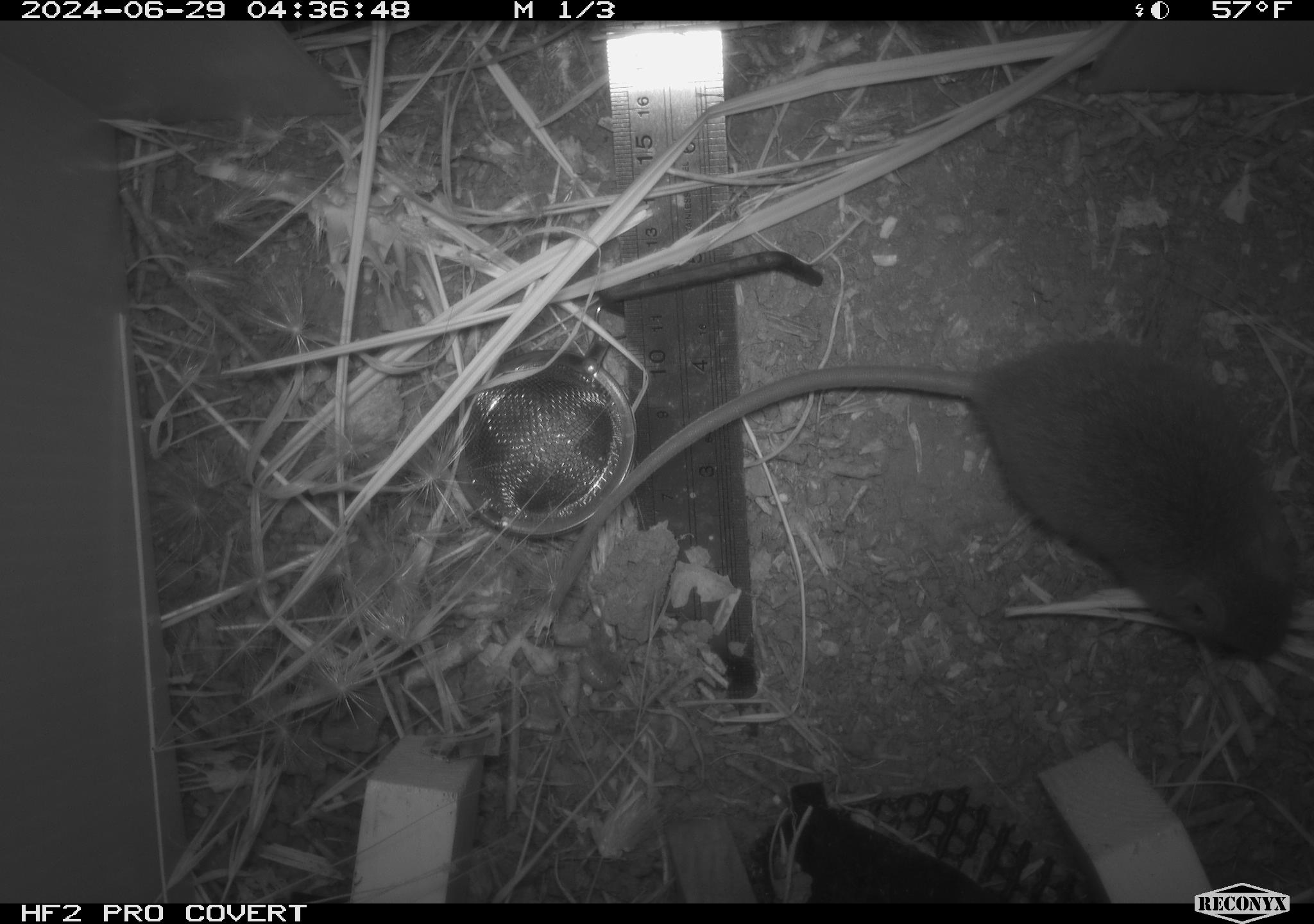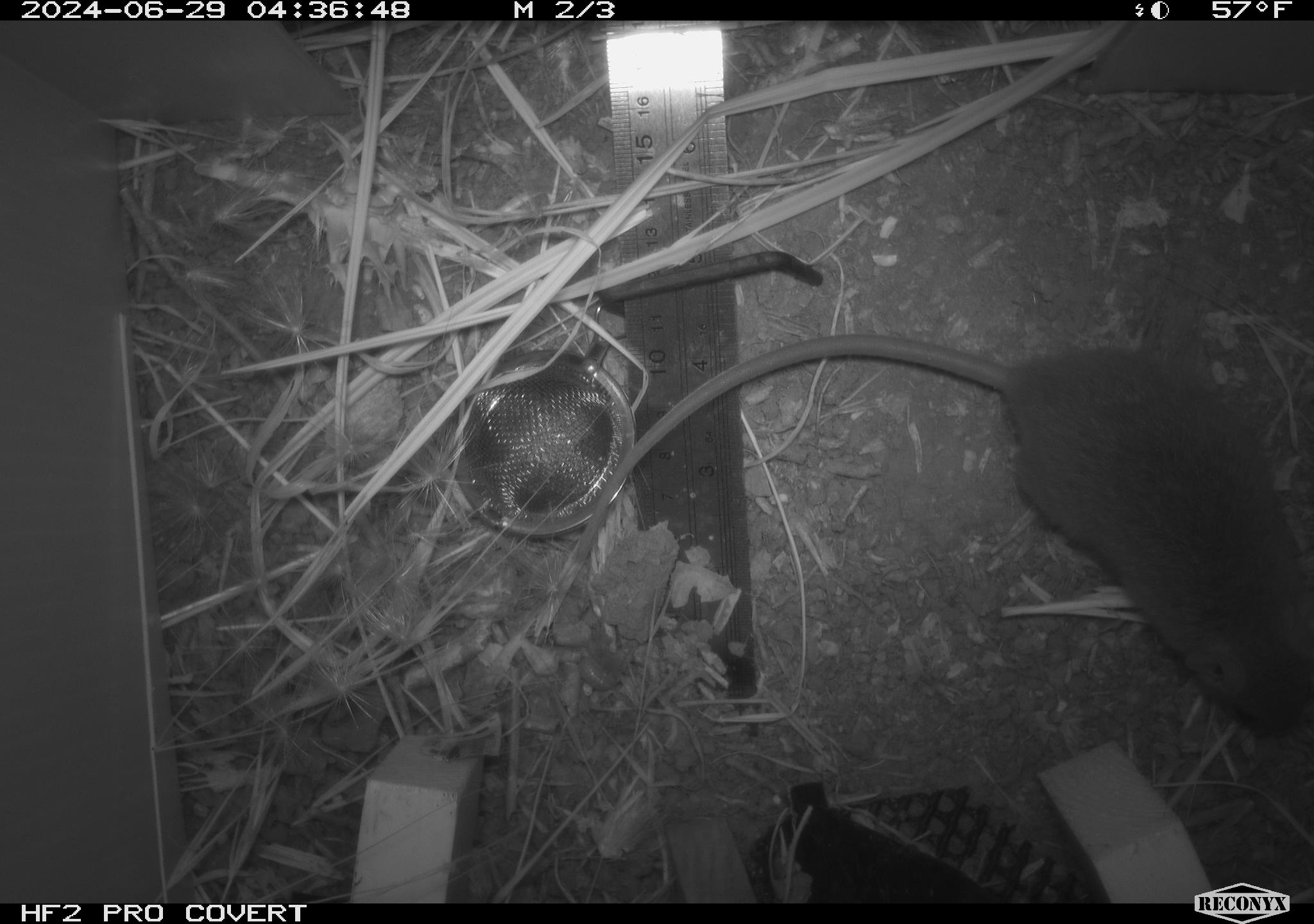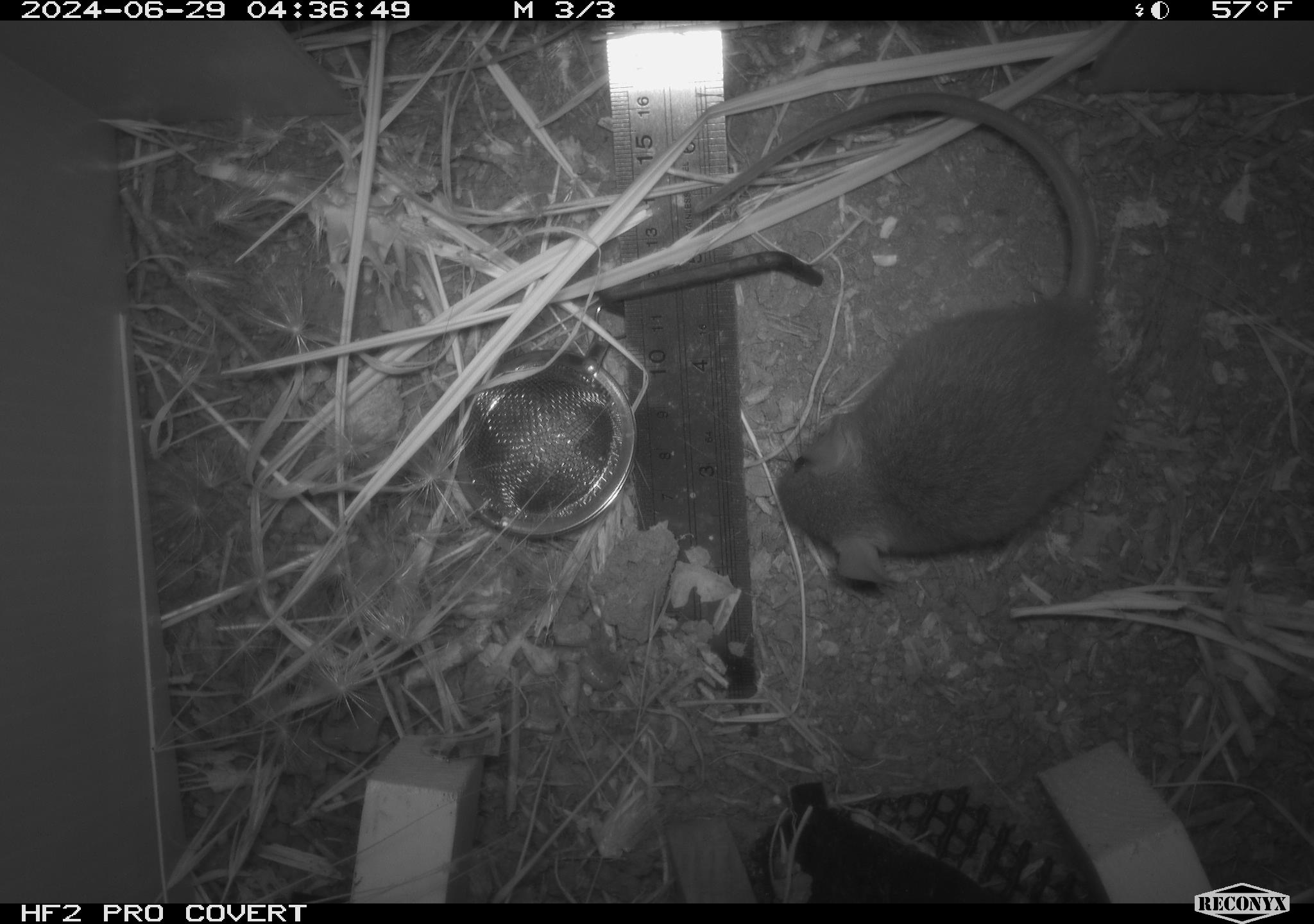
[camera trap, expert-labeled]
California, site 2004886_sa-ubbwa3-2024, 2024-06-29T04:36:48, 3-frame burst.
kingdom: Animalia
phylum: Chordata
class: Mammalia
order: Rodentia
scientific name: Rodentia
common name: mouse species